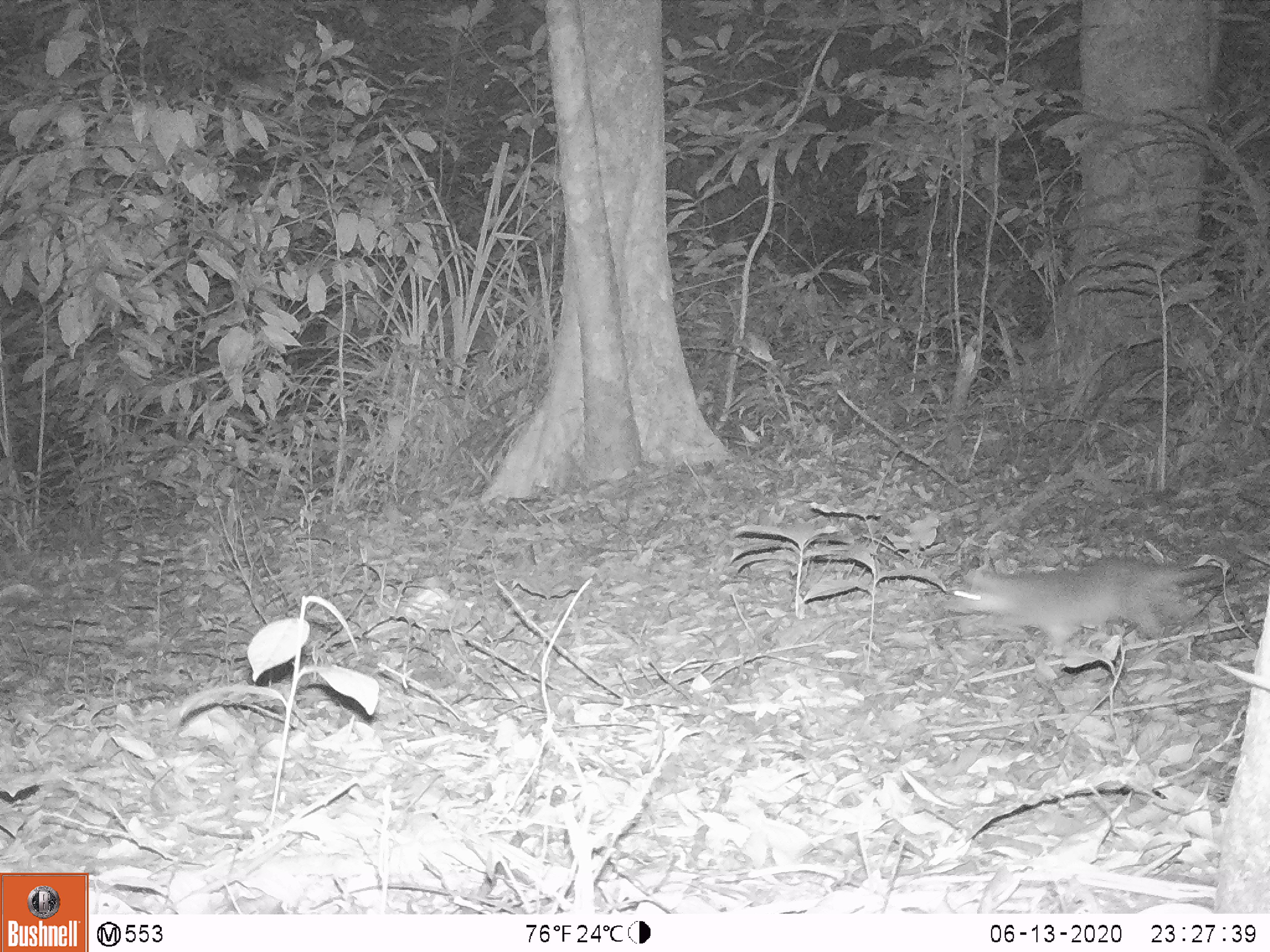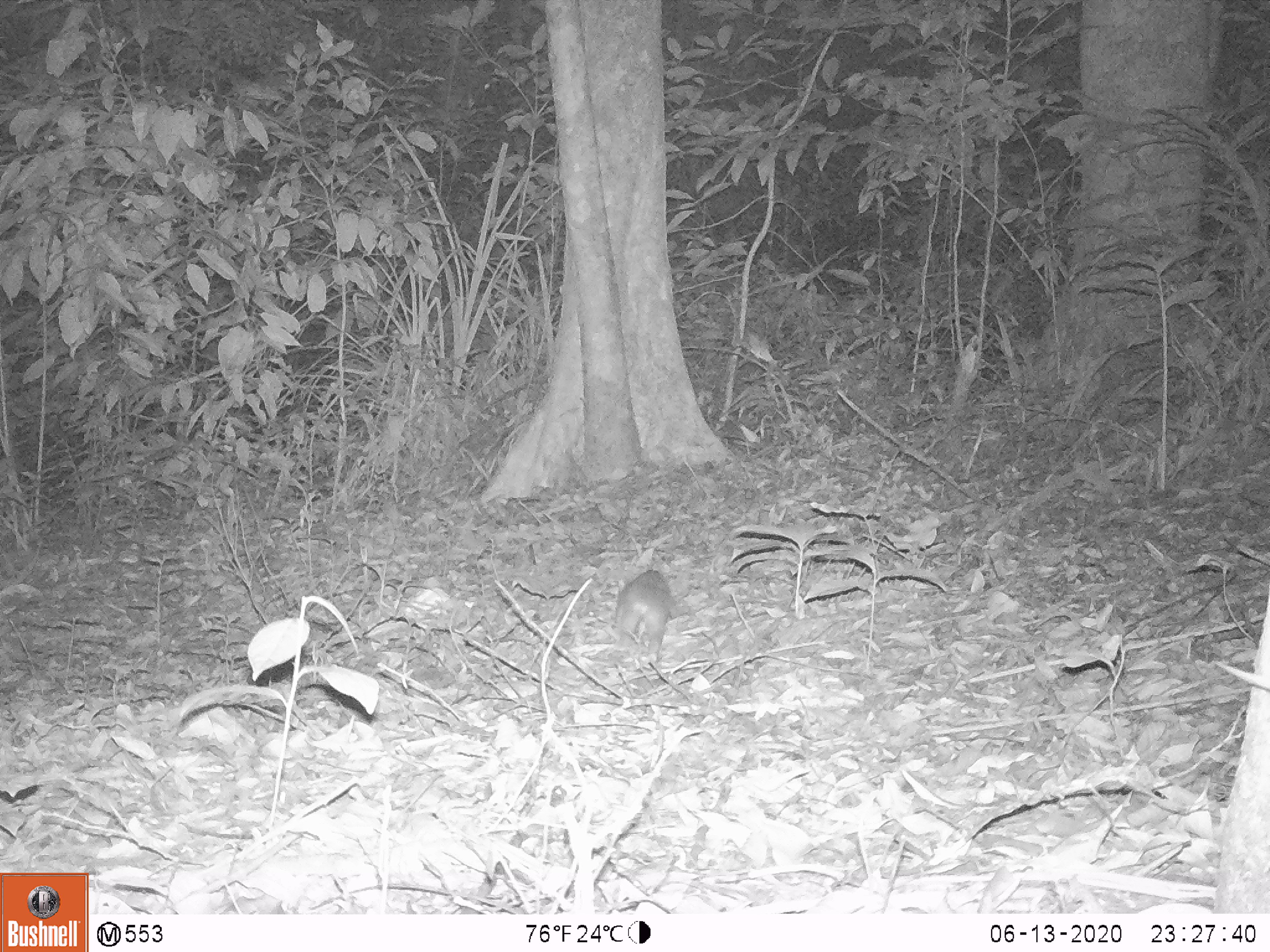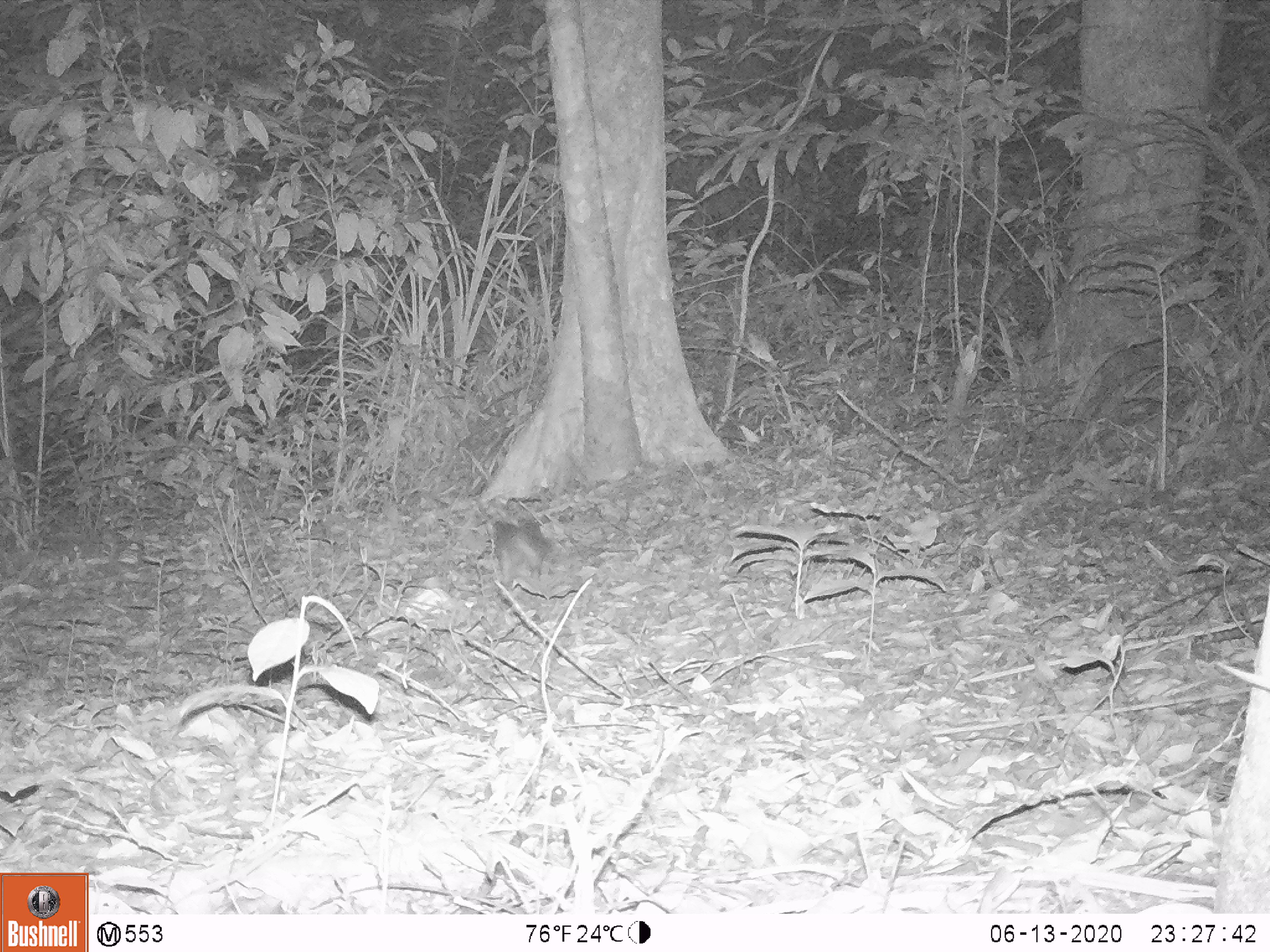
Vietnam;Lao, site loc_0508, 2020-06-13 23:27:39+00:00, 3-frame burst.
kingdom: Animalia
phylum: Chordata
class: Mammalia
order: Carnivora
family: Mustelidae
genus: Melogale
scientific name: Melogale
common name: ferret badger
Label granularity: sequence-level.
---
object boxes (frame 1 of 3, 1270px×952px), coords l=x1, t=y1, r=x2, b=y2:
ferret badger: l=943, t=554, r=1221, b=653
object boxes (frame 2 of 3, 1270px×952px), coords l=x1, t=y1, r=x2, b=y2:
ferret badger: l=612, t=568, r=677, b=666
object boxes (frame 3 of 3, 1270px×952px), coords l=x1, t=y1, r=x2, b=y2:
ferret badger: l=494, t=515, r=579, b=594